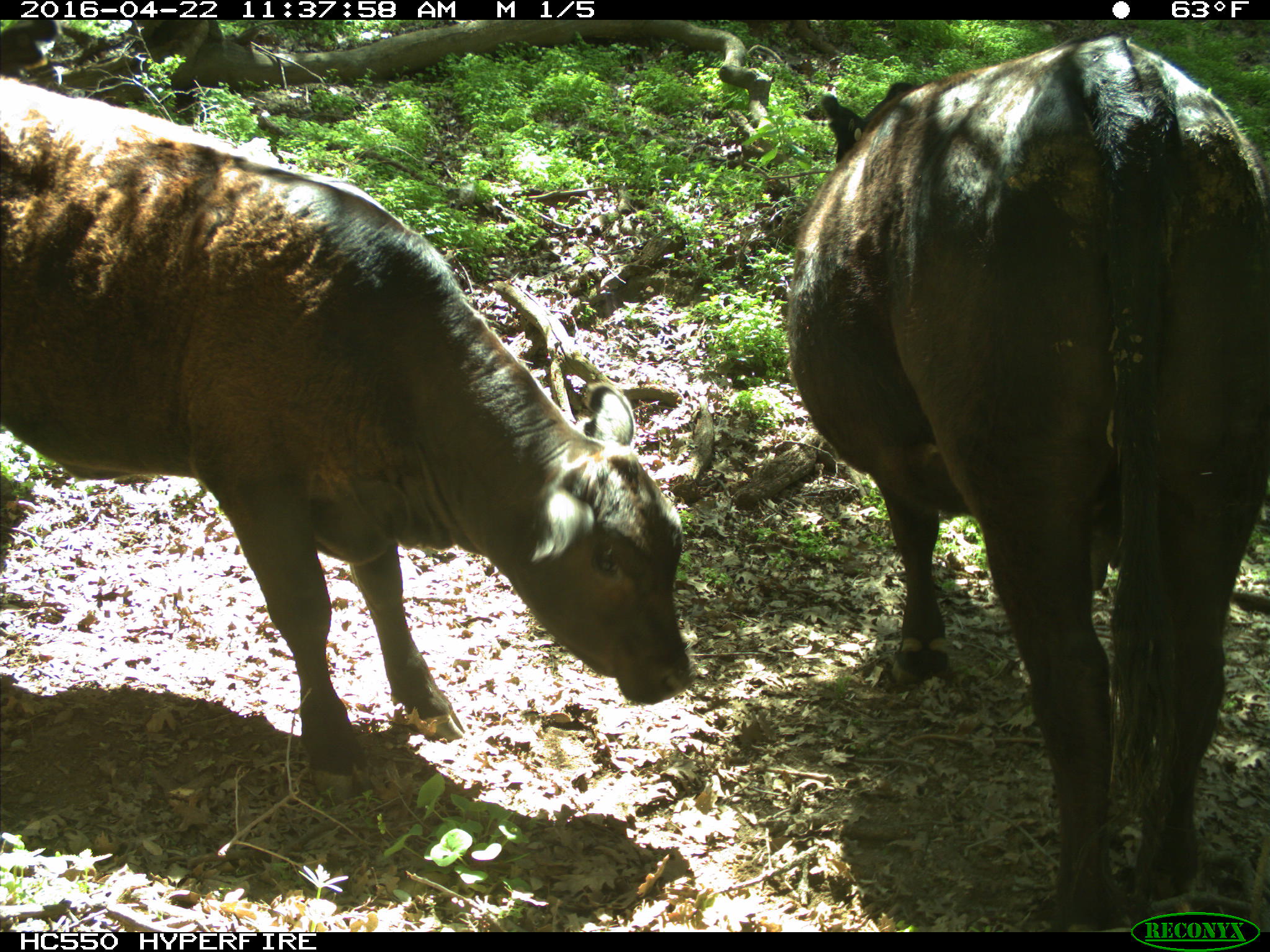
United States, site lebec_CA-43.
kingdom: Animalia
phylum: Chordata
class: Mammalia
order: Artiodactyla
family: Bovidae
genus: Bos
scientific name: Bos taurus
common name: domestic cow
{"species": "Bos taurus (domestic cow)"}